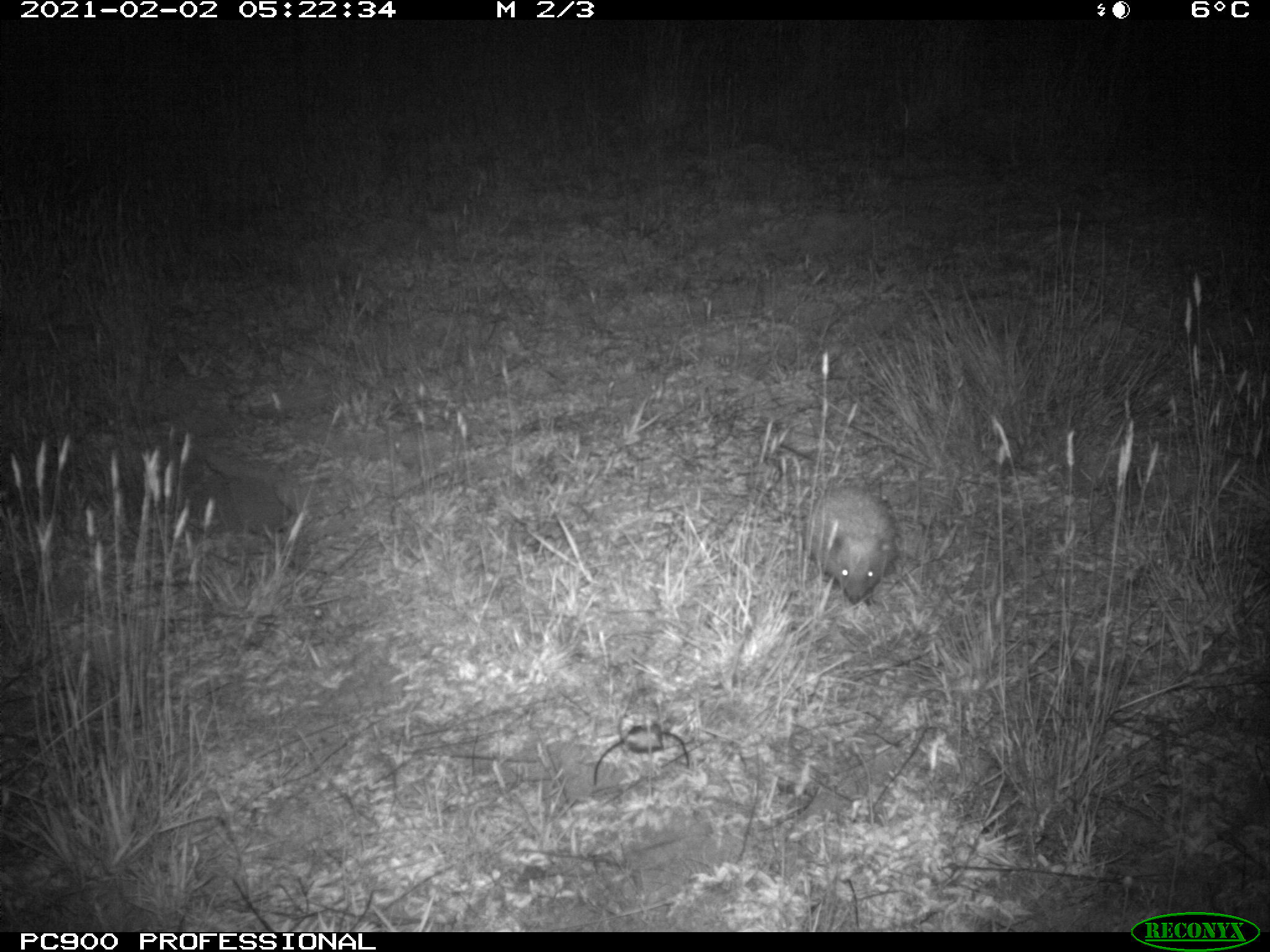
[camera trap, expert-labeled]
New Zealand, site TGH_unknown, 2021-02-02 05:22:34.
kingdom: Animalia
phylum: Chordata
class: Mammalia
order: Eulipotyphla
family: Erinaceidae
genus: Erinaceus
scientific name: Erinaceus europaeus europaeus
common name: european hedgehog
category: hedgehog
Hedgehog (european hedgehog) (Erinaceus europaeus europaeus).